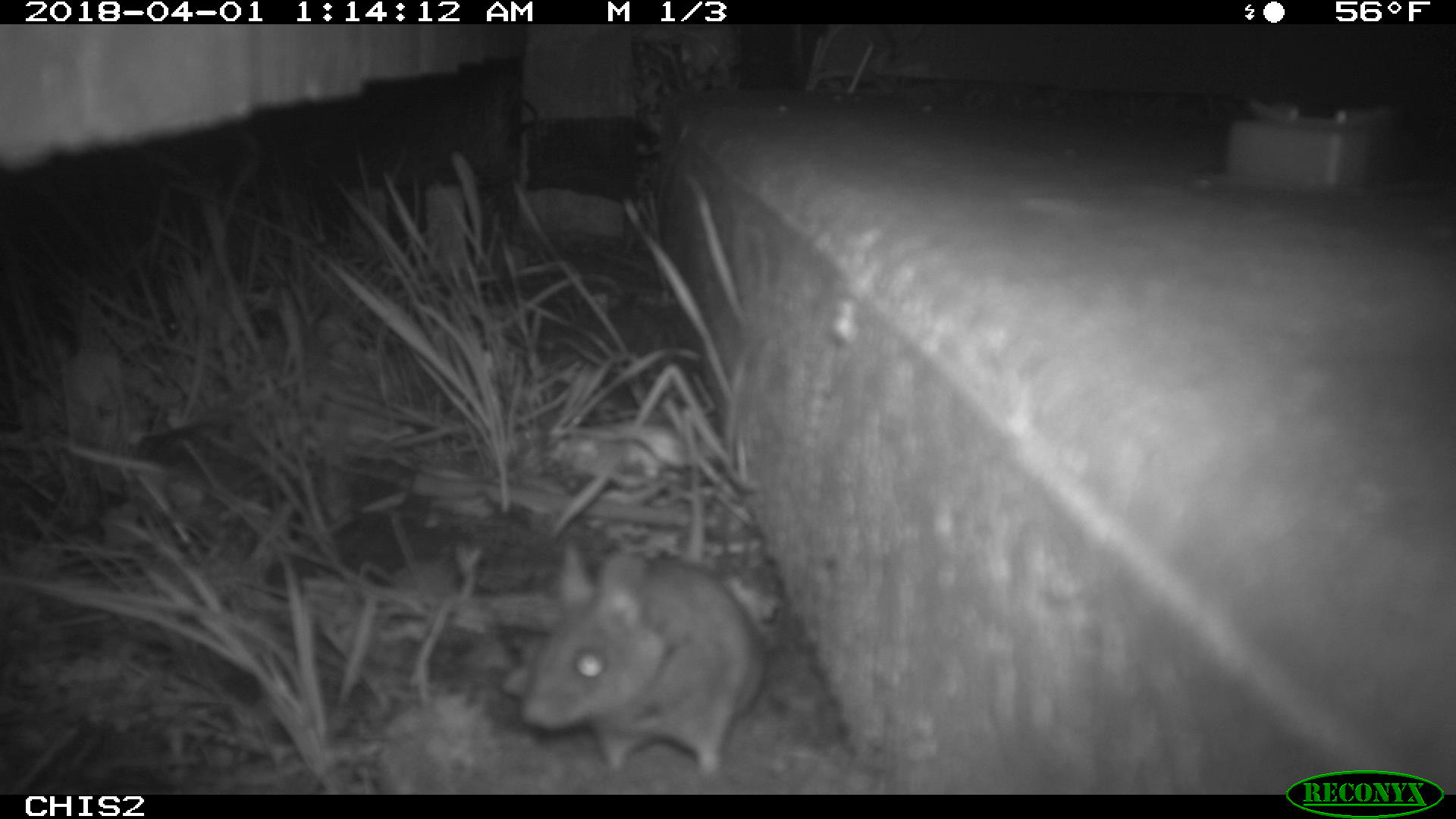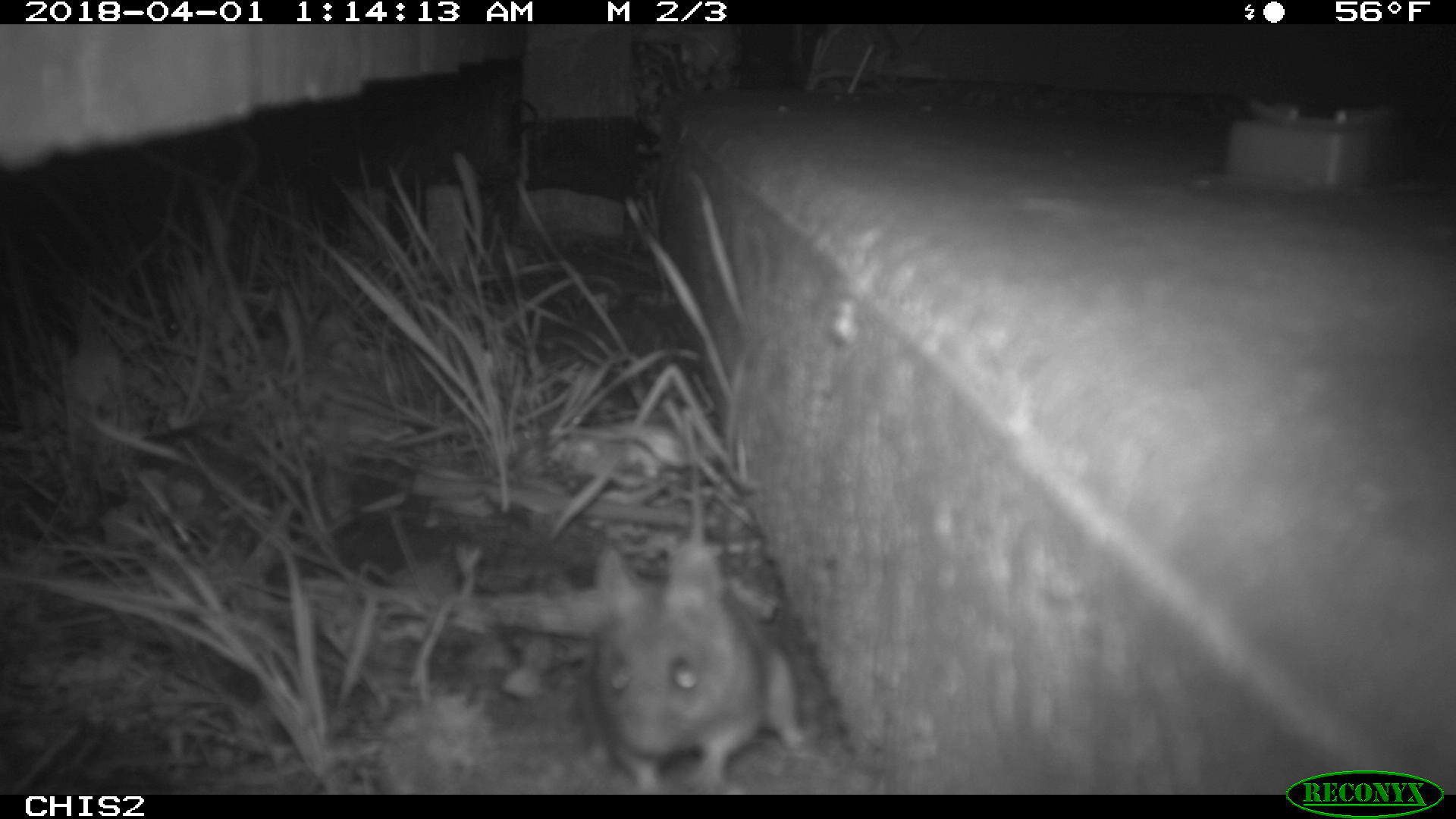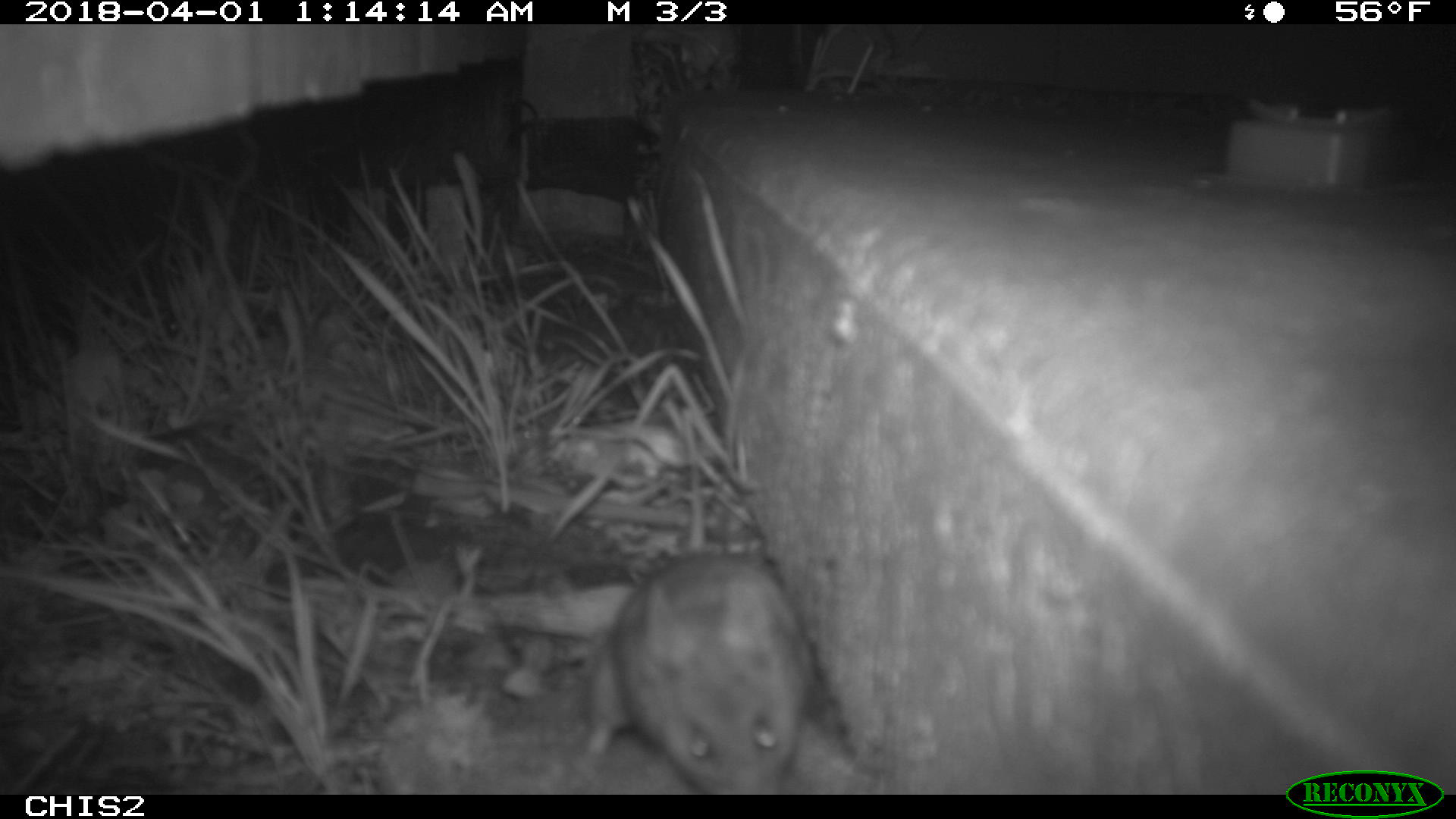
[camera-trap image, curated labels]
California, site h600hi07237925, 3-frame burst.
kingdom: Animalia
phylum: Chordata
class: Mammalia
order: Rodentia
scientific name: Rodentia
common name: rodent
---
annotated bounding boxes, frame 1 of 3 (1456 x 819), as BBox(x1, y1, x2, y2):
rodent: BBox(521, 410, 764, 780)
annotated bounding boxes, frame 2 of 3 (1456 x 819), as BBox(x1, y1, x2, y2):
rodent: BBox(592, 538, 808, 793)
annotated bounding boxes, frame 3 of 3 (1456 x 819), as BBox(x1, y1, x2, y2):
rodent: BBox(585, 417, 805, 793)